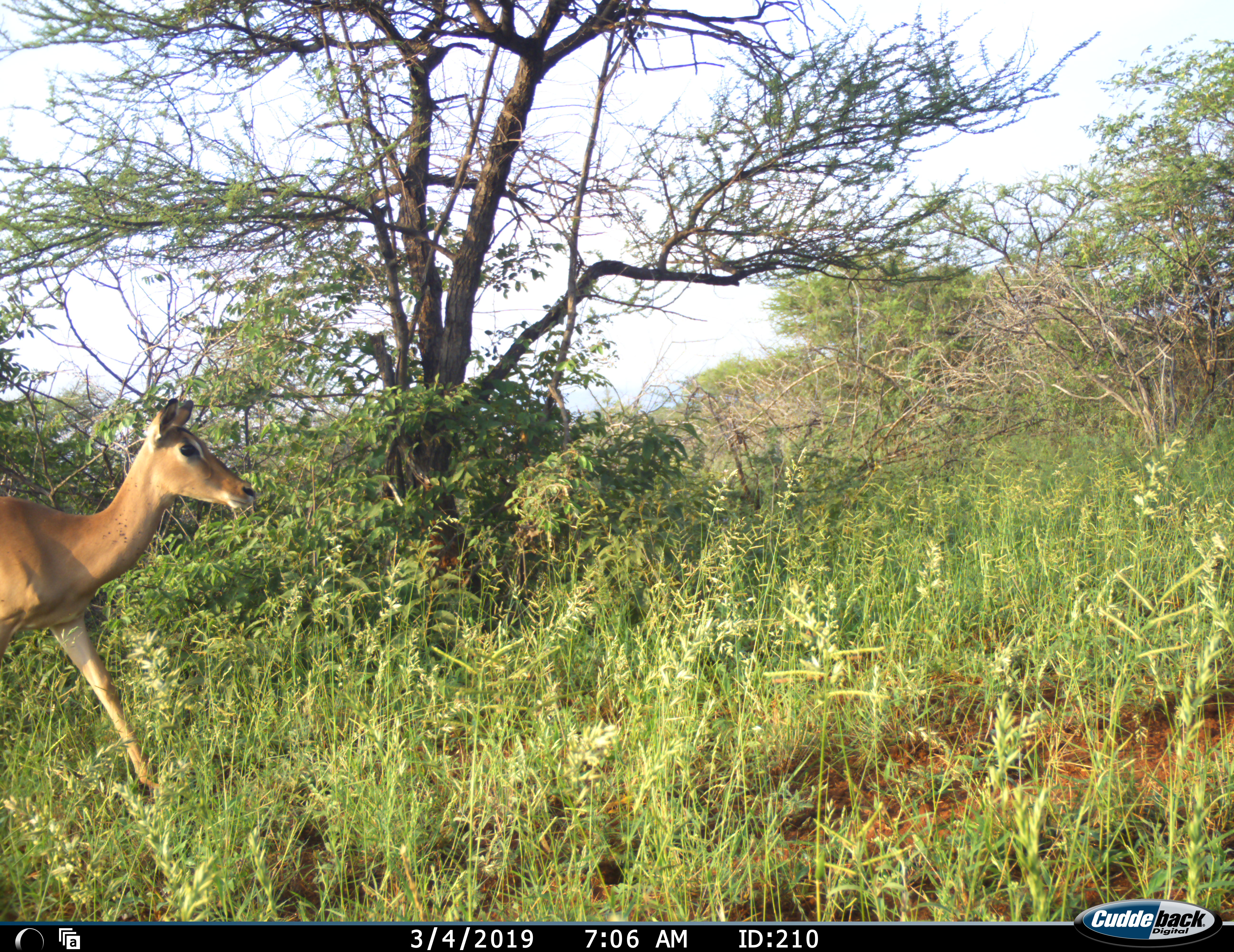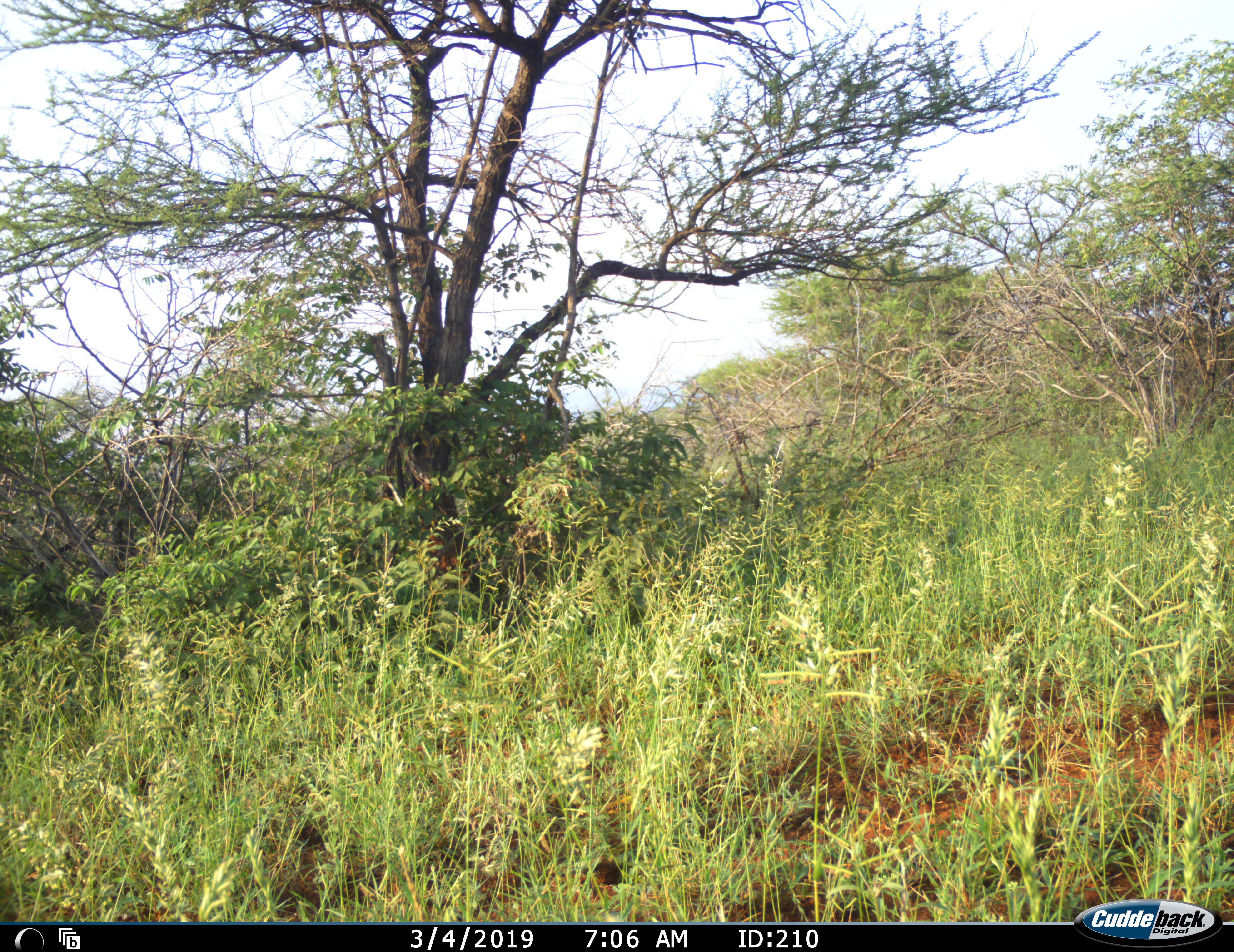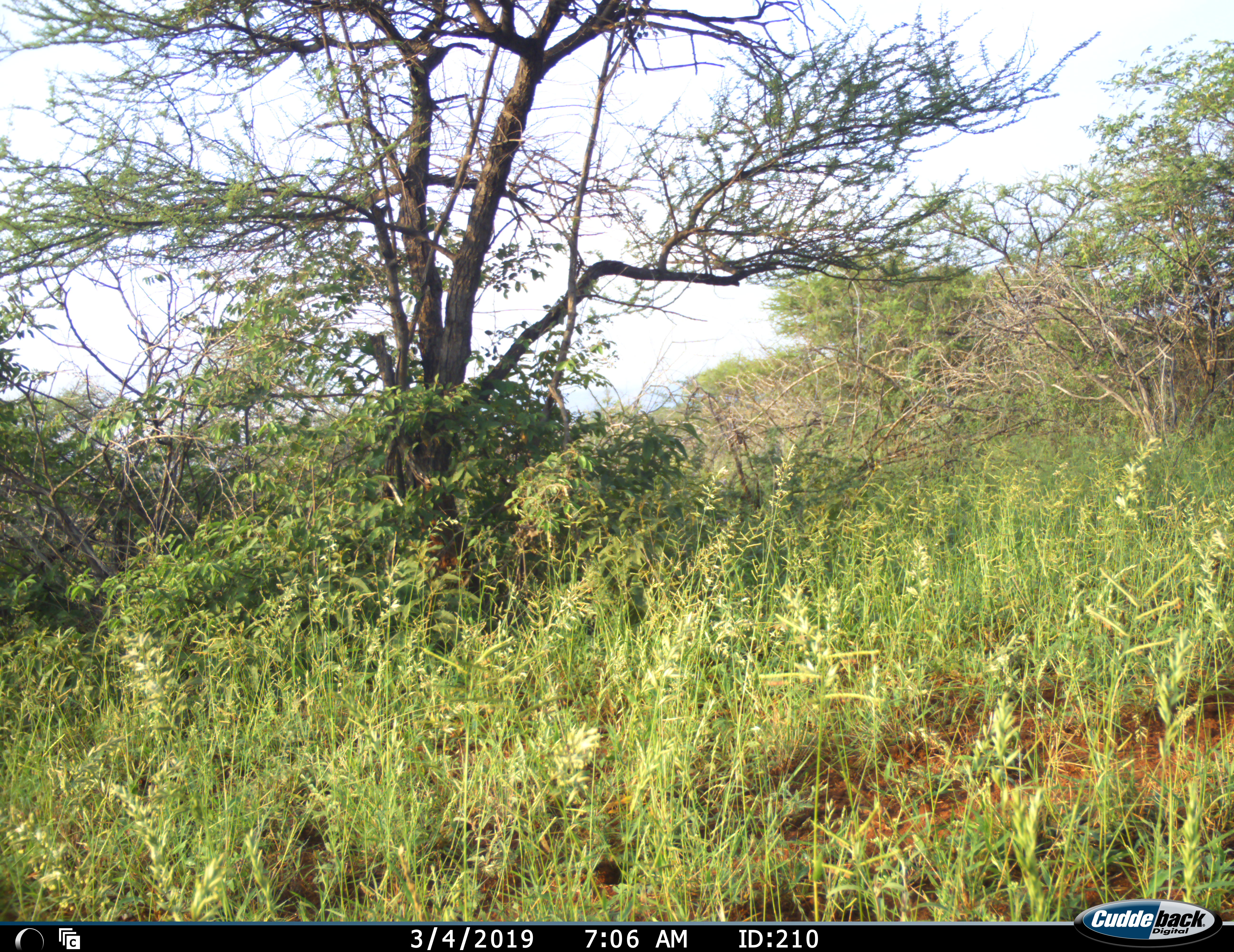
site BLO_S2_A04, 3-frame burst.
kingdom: Animalia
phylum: Chordata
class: Mammalia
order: Artiodactyla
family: Bovidae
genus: Aepyceros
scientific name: Aepyceros melampus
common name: impala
Impala (Aepyceros melampus), count 1. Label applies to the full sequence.